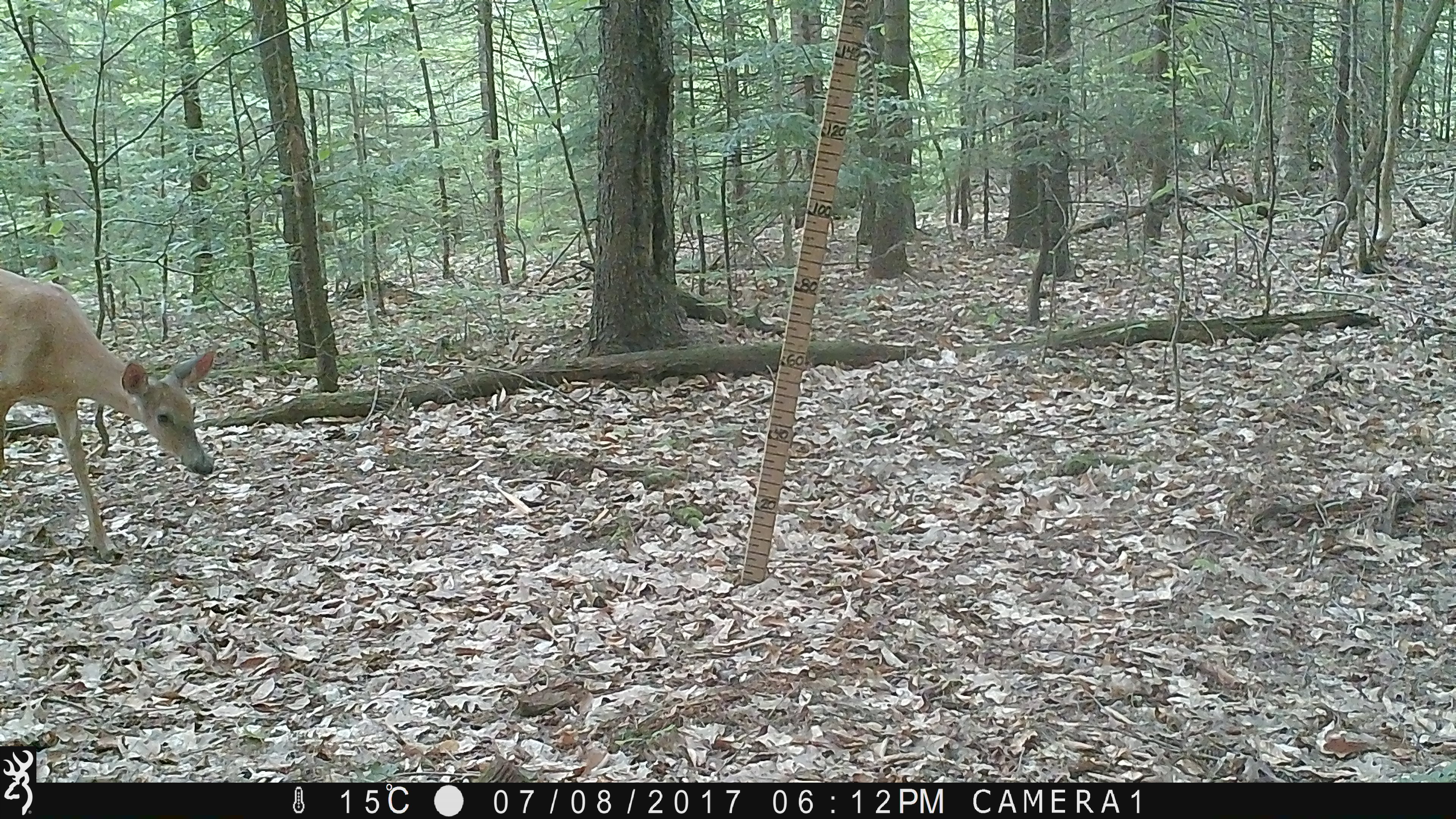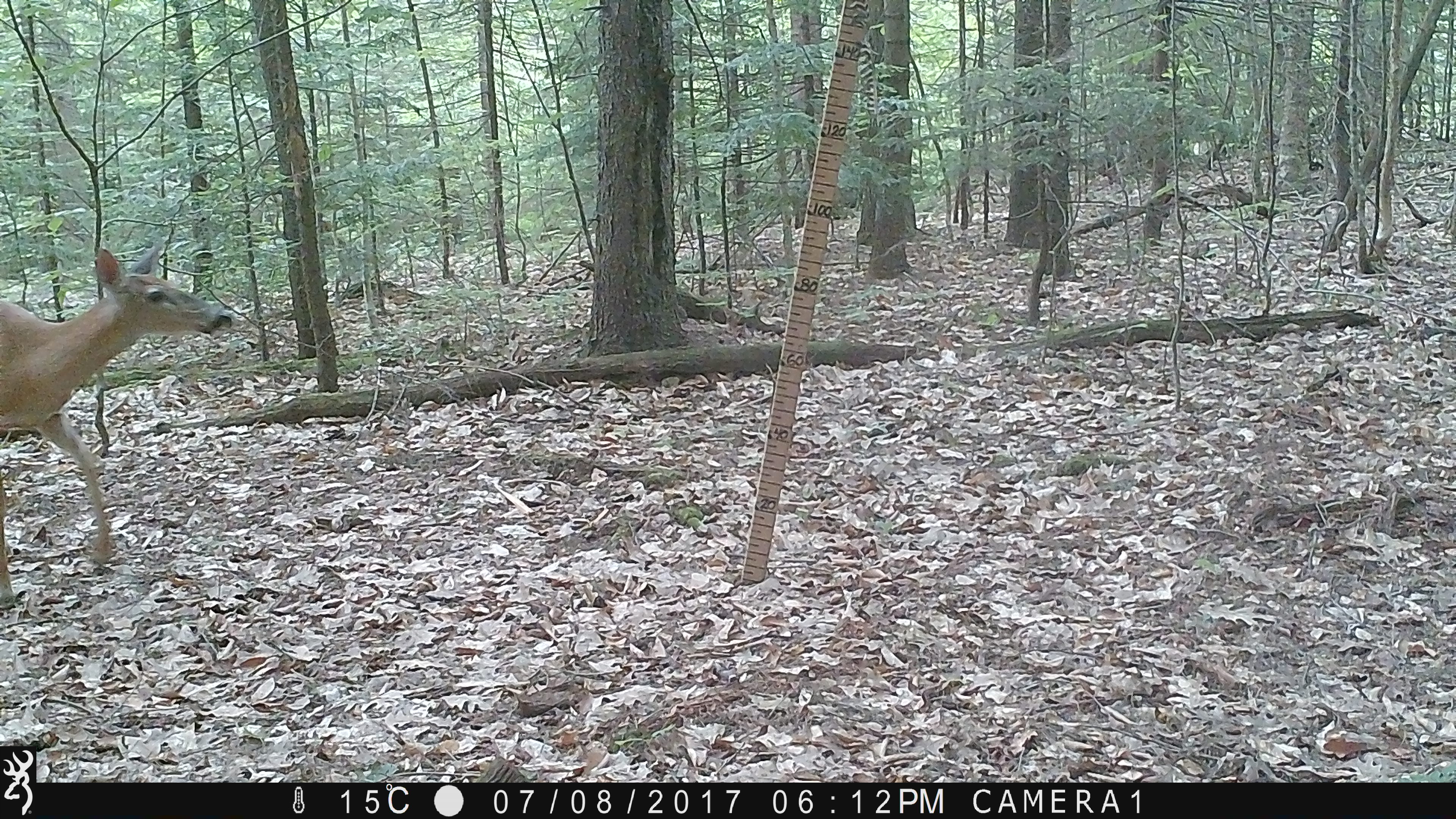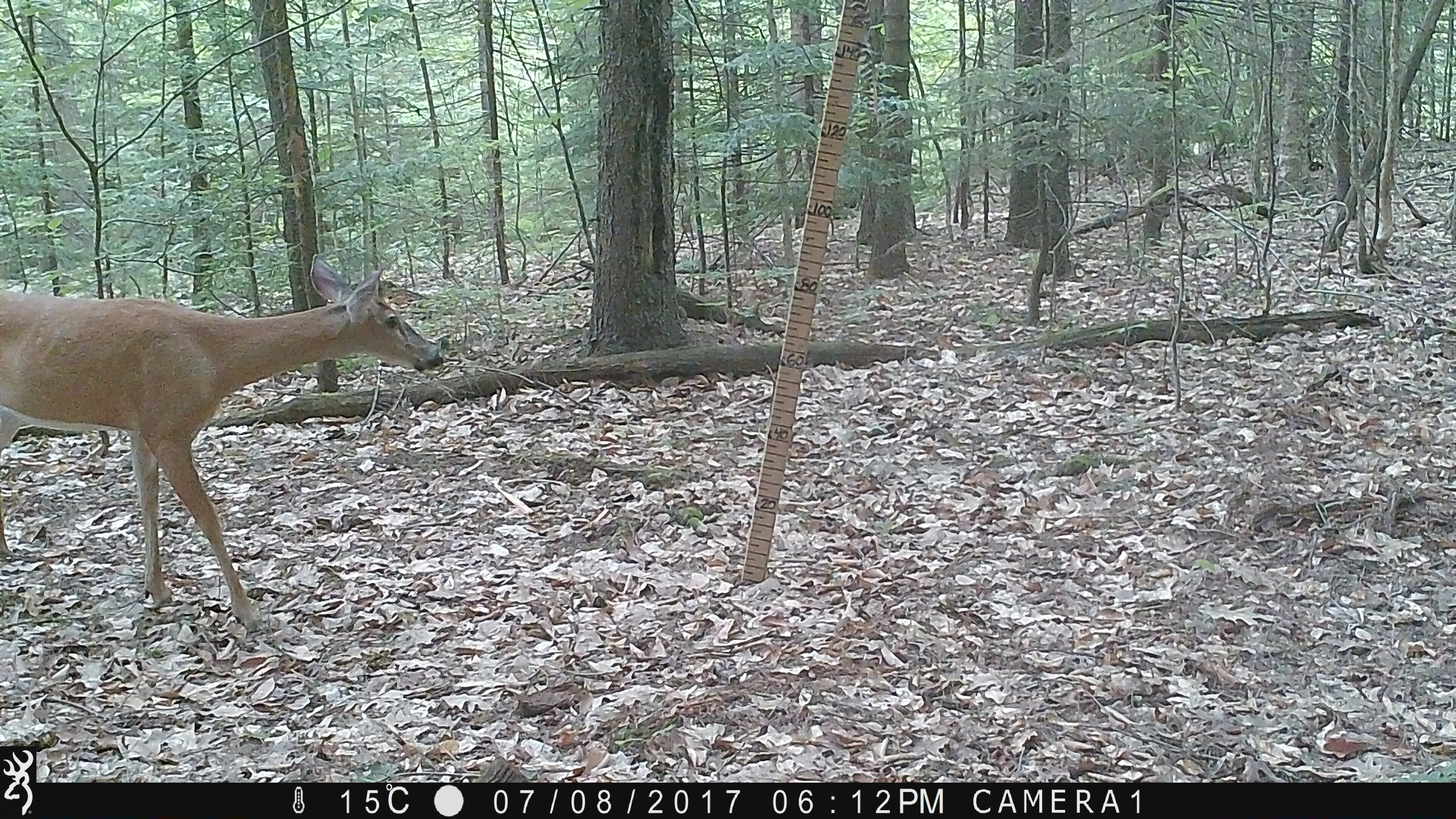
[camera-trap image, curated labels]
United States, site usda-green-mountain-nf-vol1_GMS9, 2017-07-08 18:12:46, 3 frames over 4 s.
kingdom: Animalia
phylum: Chordata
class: Mammalia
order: Artiodactyla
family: Cervidae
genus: Odocoileus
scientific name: Odocoileus virginianus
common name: white-tailed deer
White-tailed deer (Odocoileus virginianus).